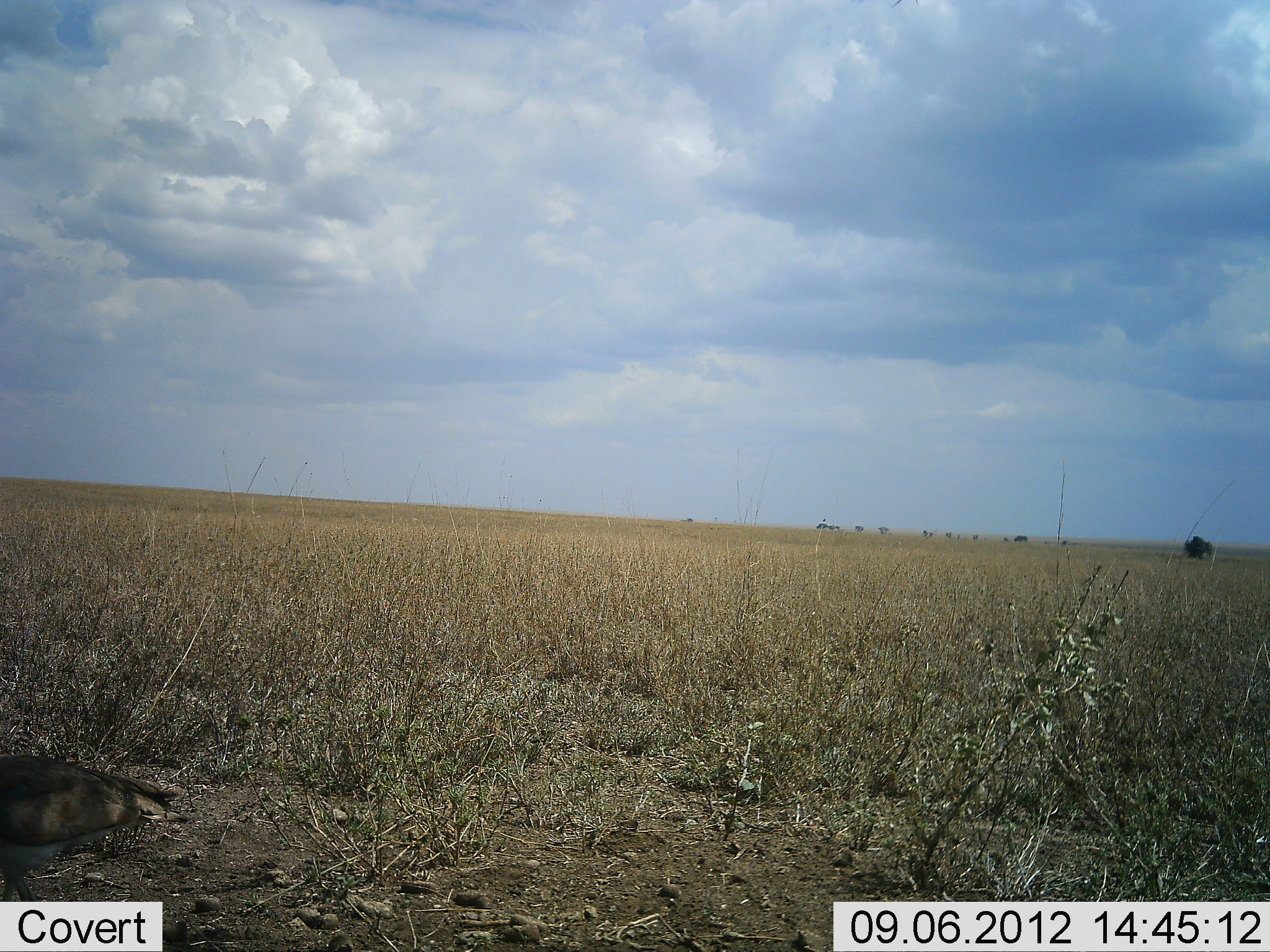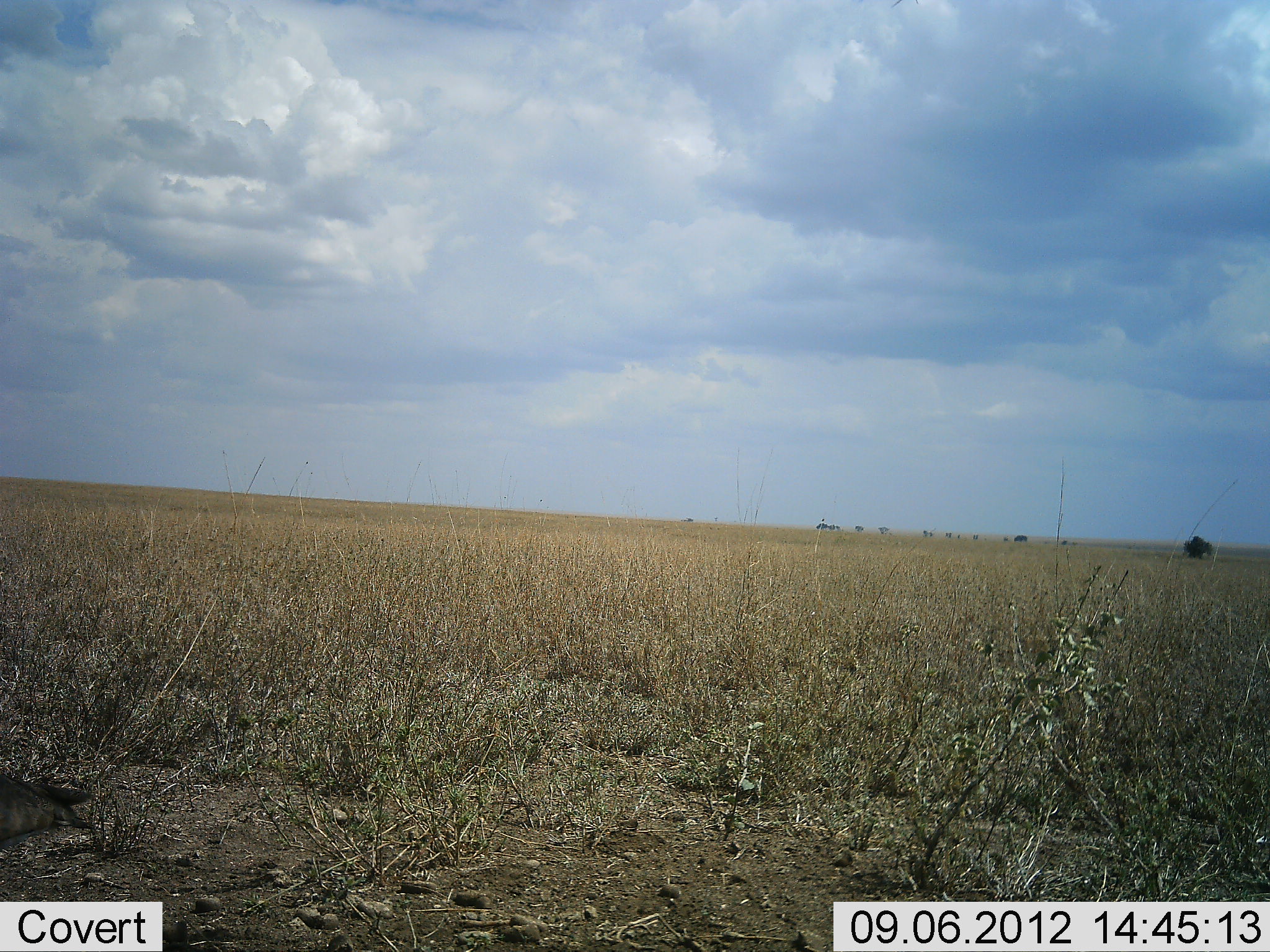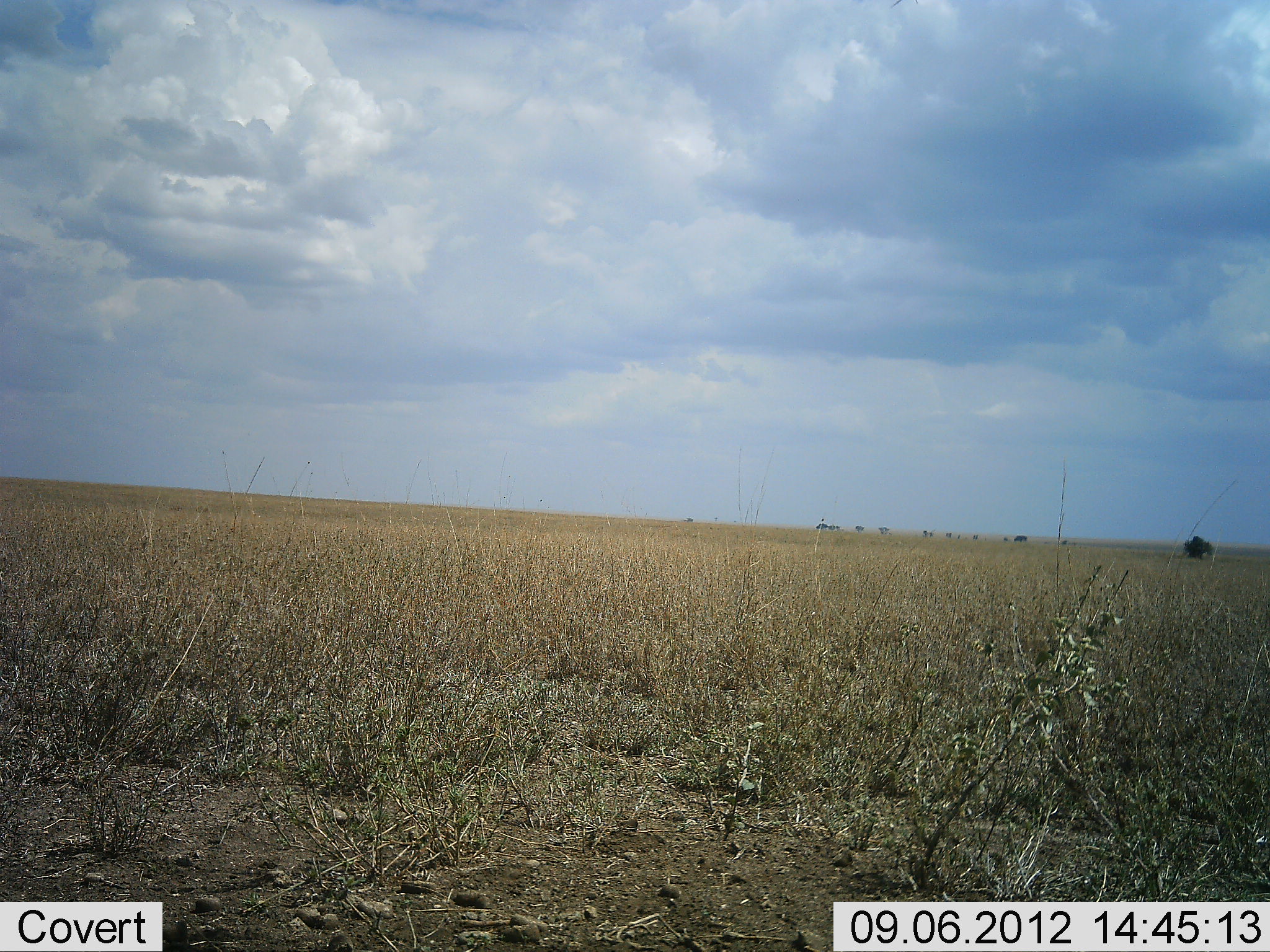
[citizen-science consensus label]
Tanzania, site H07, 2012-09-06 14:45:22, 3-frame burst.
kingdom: Animalia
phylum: Chordata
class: Aves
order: Otidiformes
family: Otididae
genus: Ardeotis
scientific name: Ardeotis kori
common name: kori bustard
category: koribustard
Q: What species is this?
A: Koribustard (kori bustard) (Ardeotis kori).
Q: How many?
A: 1.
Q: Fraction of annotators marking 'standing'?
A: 12%.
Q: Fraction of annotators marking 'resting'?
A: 0%.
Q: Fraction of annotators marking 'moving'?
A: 88%.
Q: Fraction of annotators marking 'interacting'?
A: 0%.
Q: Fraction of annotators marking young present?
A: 0%.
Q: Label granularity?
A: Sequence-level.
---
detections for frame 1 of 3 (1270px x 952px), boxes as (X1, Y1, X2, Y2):
animal: (1, 753, 190, 902)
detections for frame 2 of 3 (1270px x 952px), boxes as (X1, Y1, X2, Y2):
animal: (0, 770, 94, 859)